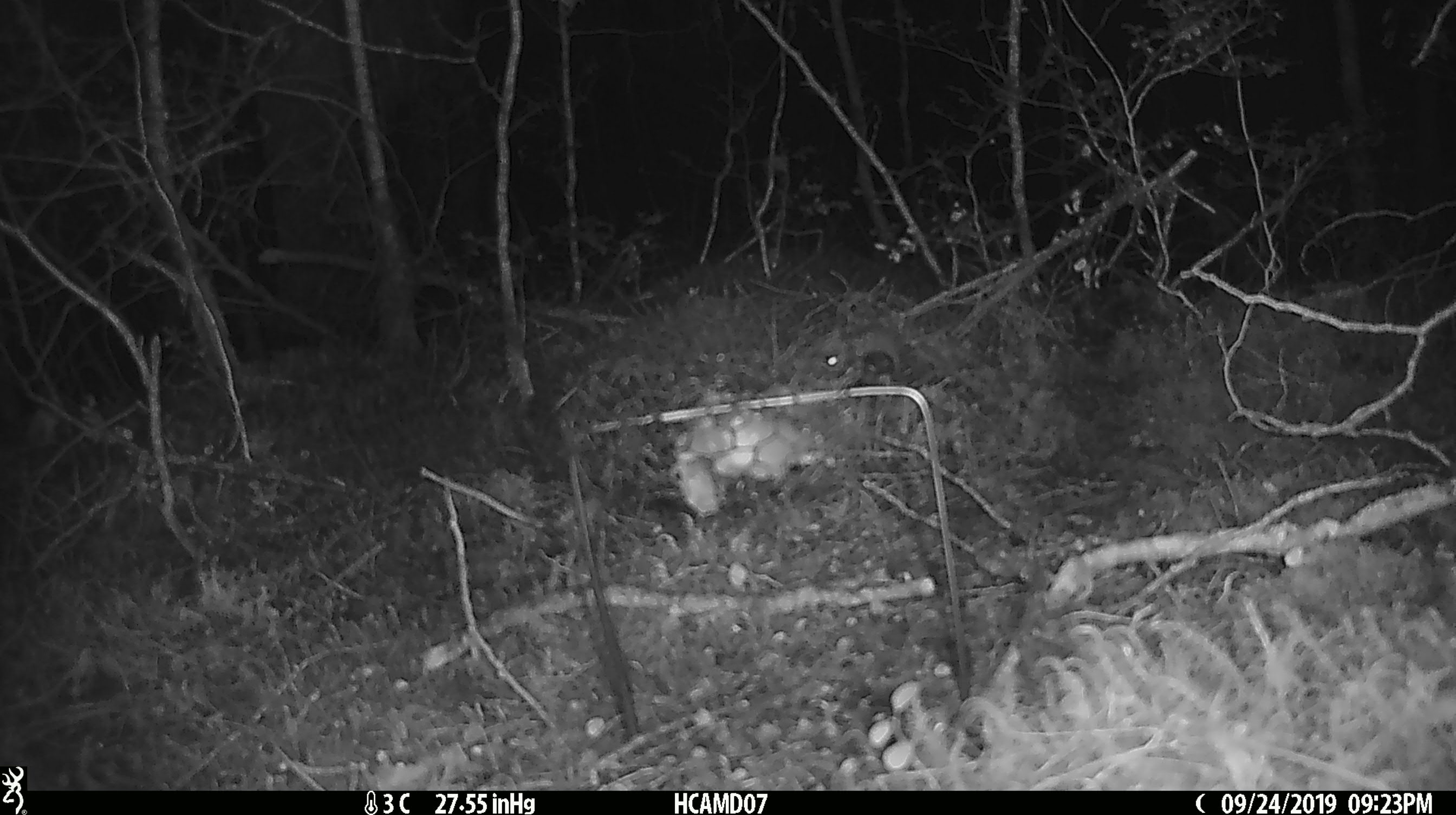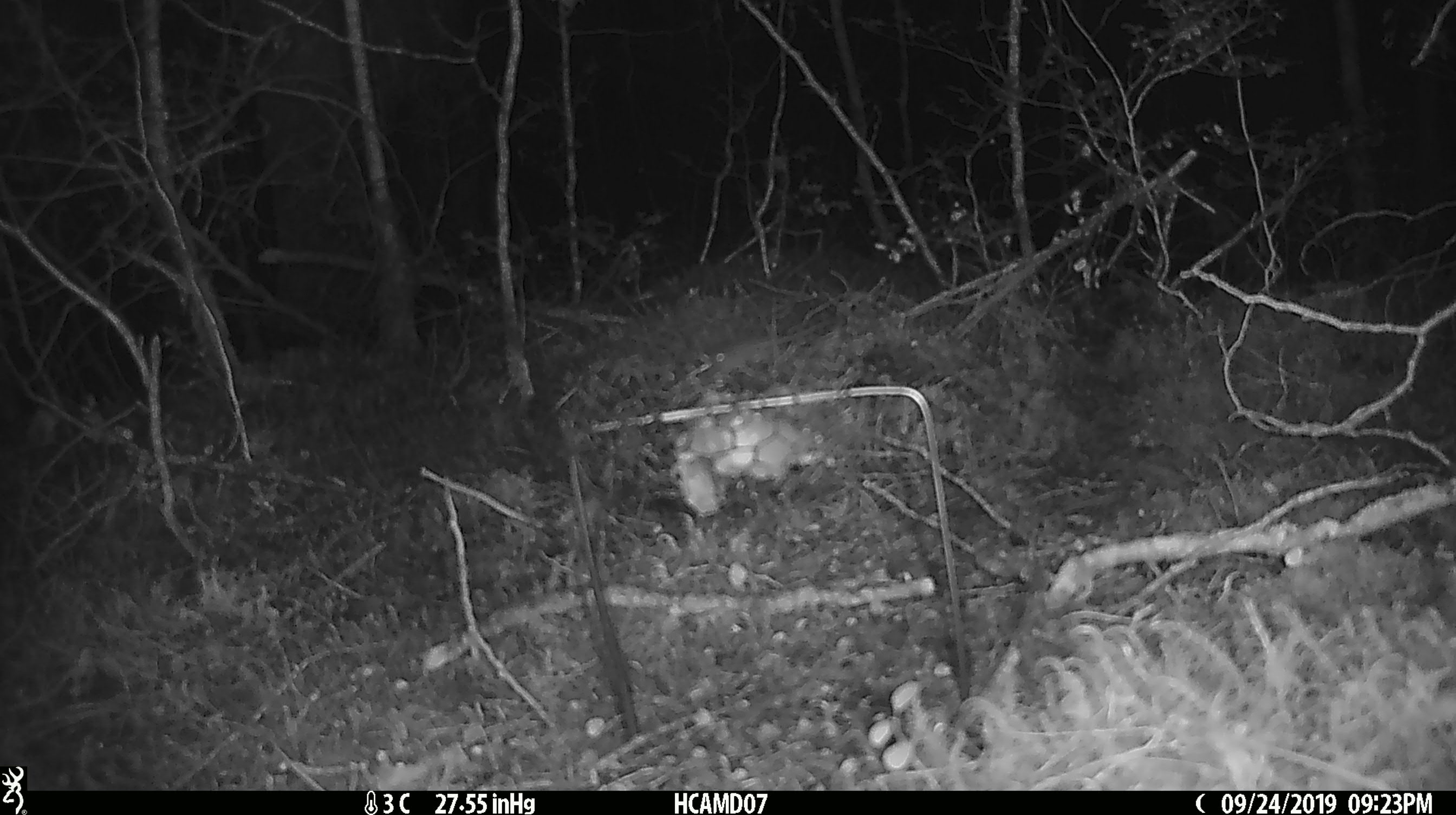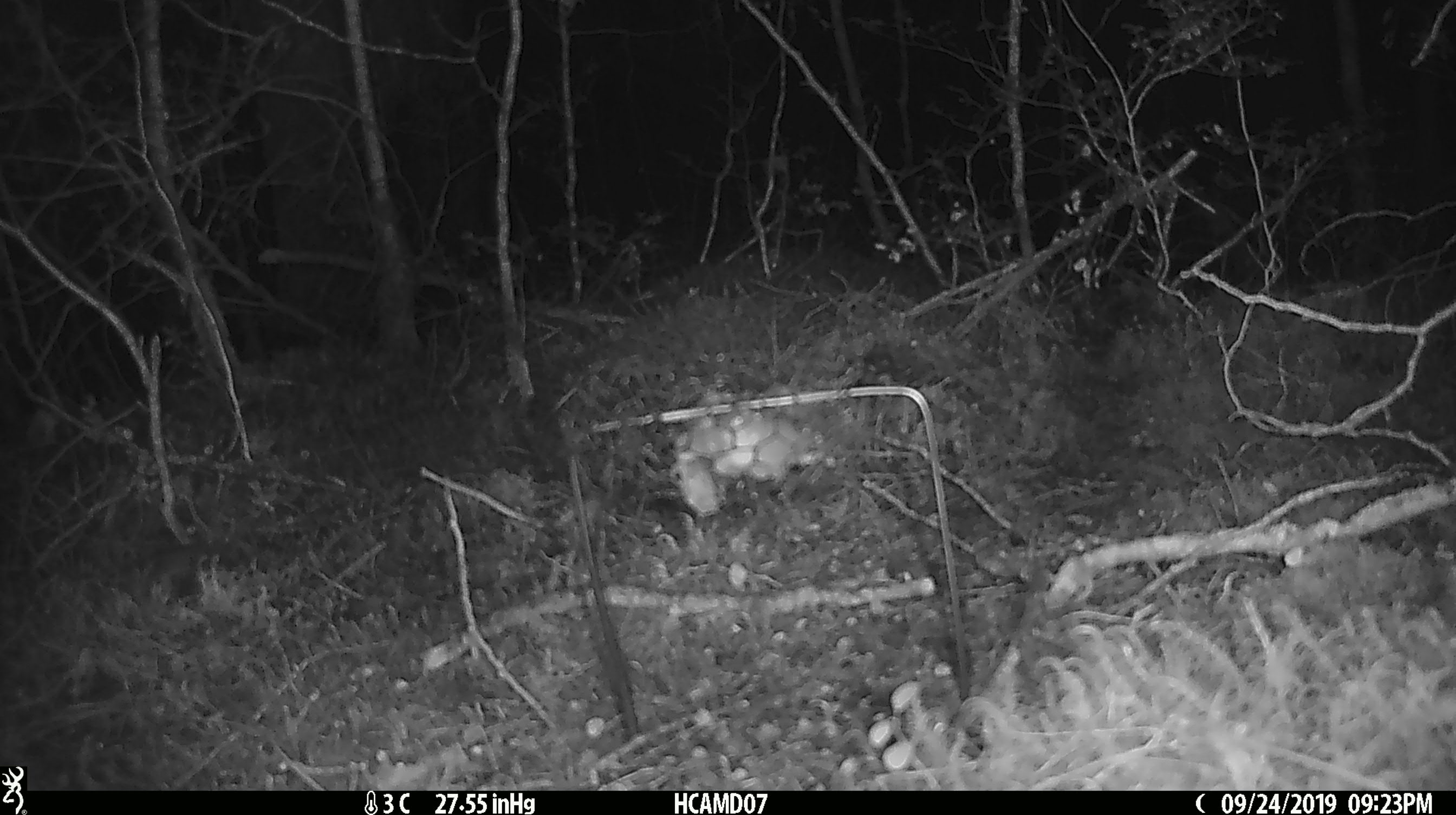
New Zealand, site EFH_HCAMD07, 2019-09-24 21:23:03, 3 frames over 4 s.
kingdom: Animalia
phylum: Chordata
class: Mammalia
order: Rodentia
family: Muridae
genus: Mus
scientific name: Mus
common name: mouse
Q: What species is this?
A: Mouse (Mus).